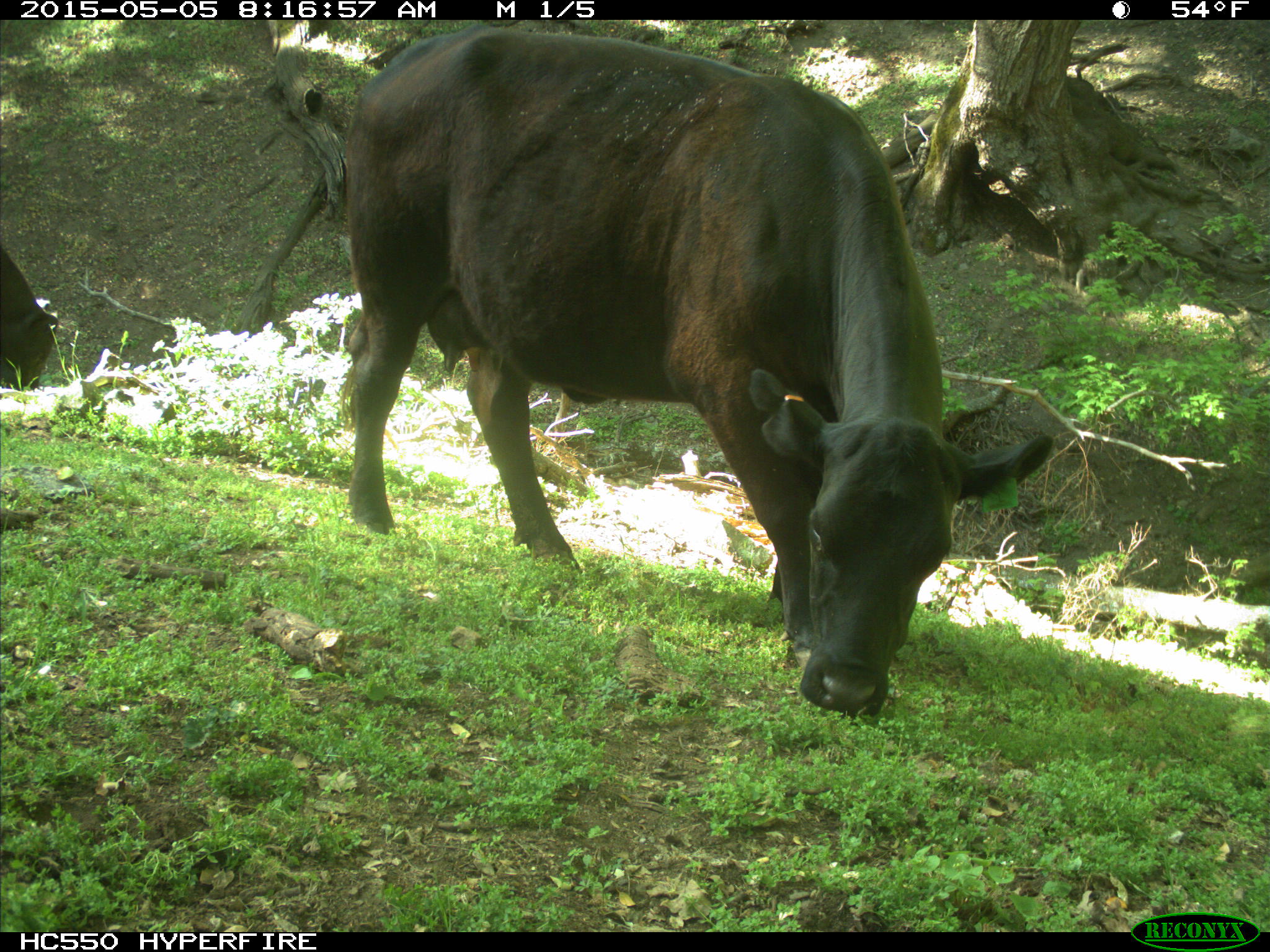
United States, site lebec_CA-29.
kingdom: Animalia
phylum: Chordata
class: Mammalia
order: Artiodactyla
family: Bovidae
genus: Bos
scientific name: Bos taurus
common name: domestic cow